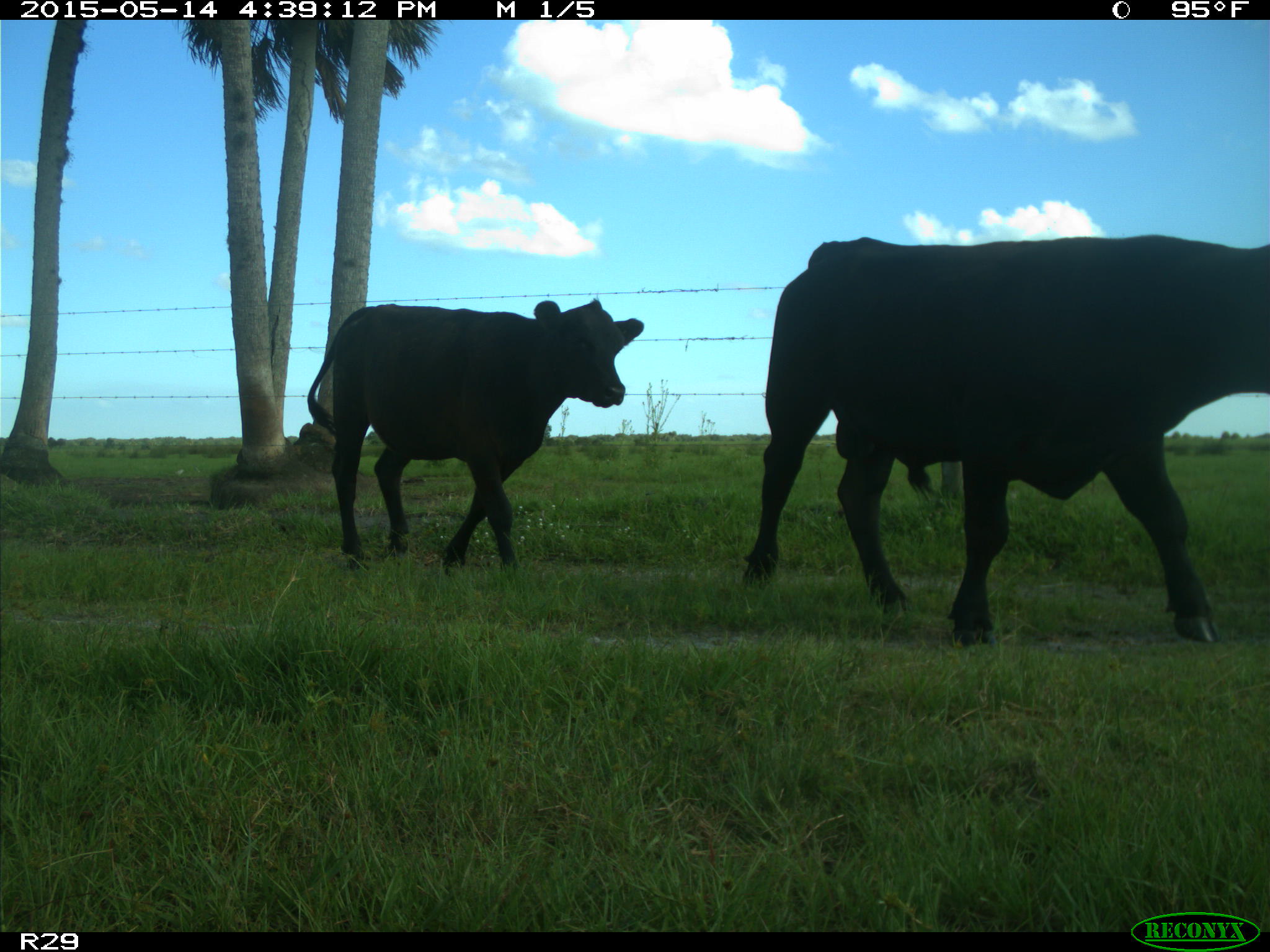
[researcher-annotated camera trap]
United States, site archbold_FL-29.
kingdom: Animalia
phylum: Chordata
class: Mammalia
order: Artiodactyla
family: Bovidae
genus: Bos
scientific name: Bos taurus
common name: domestic cow